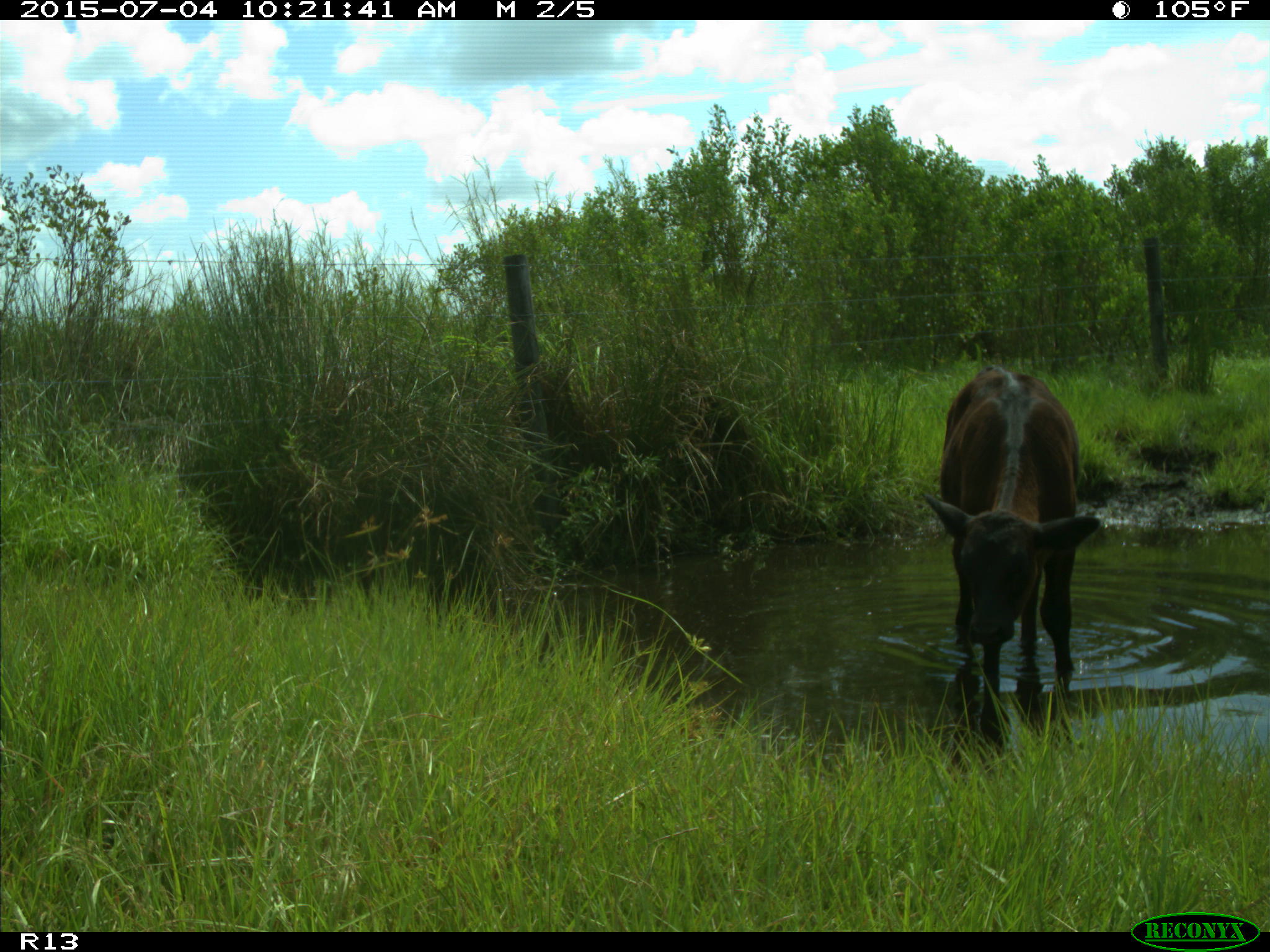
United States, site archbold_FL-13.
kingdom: Animalia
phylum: Chordata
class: Mammalia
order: Artiodactyla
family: Bovidae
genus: Bos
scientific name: Bos taurus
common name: domestic cow